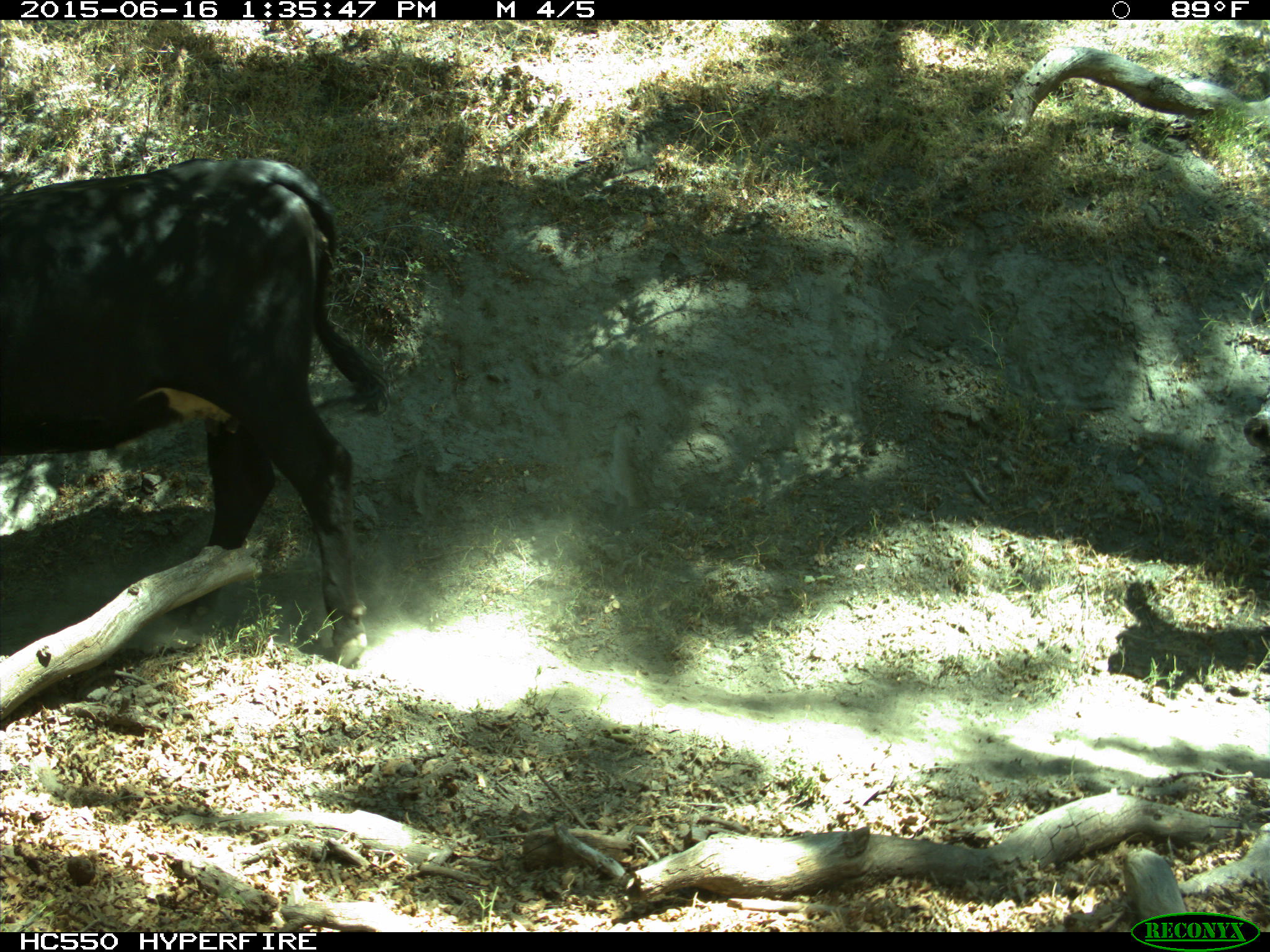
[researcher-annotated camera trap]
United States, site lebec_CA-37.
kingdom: Animalia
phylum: Chordata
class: Mammalia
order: Artiodactyla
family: Bovidae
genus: Bos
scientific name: Bos taurus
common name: domestic cow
Bos taurus (domestic cow).